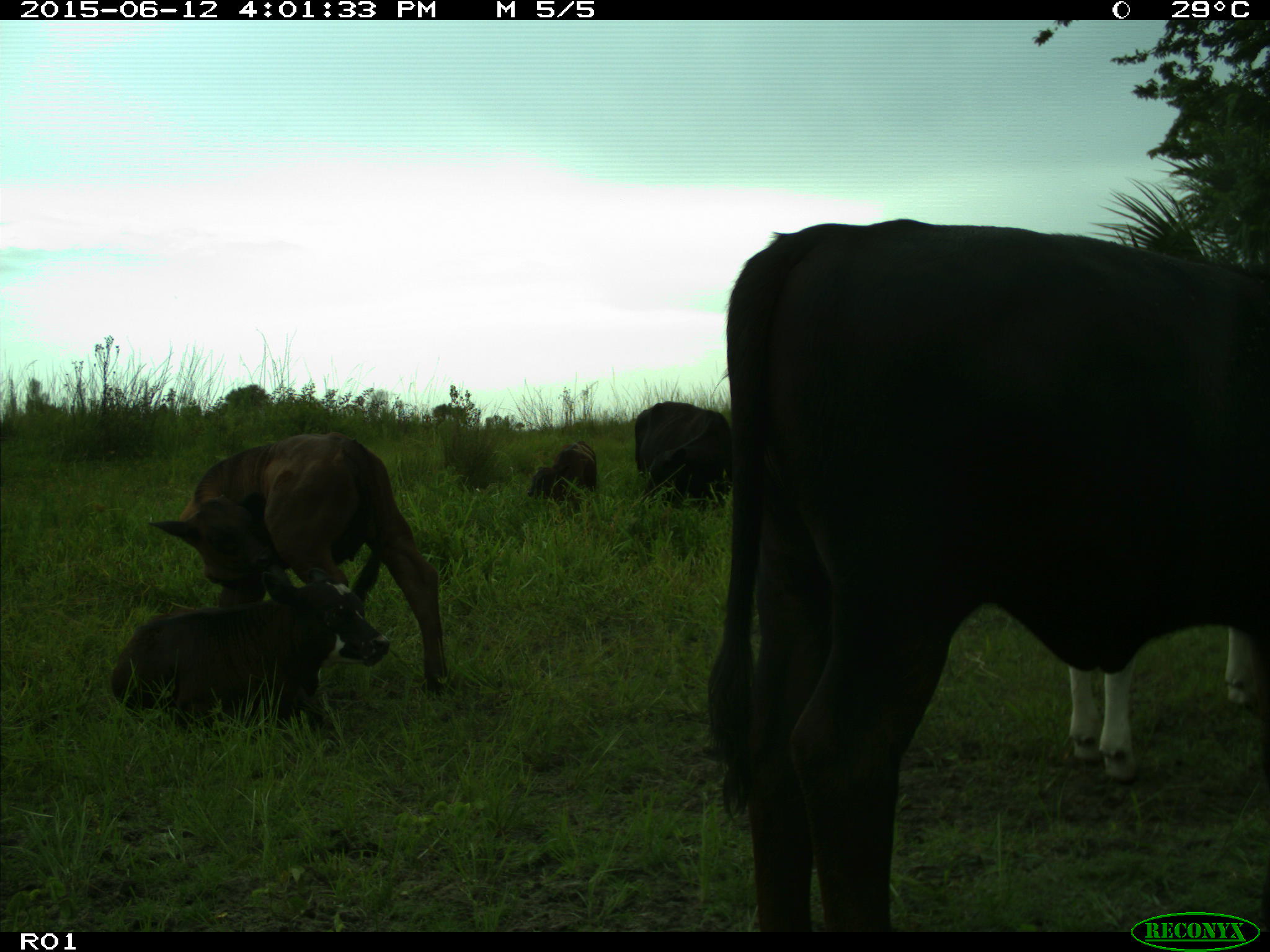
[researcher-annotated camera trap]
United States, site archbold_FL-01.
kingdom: Animalia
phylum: Chordata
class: Mammalia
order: Artiodactyla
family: Bovidae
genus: Bos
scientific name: Bos taurus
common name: domestic cow